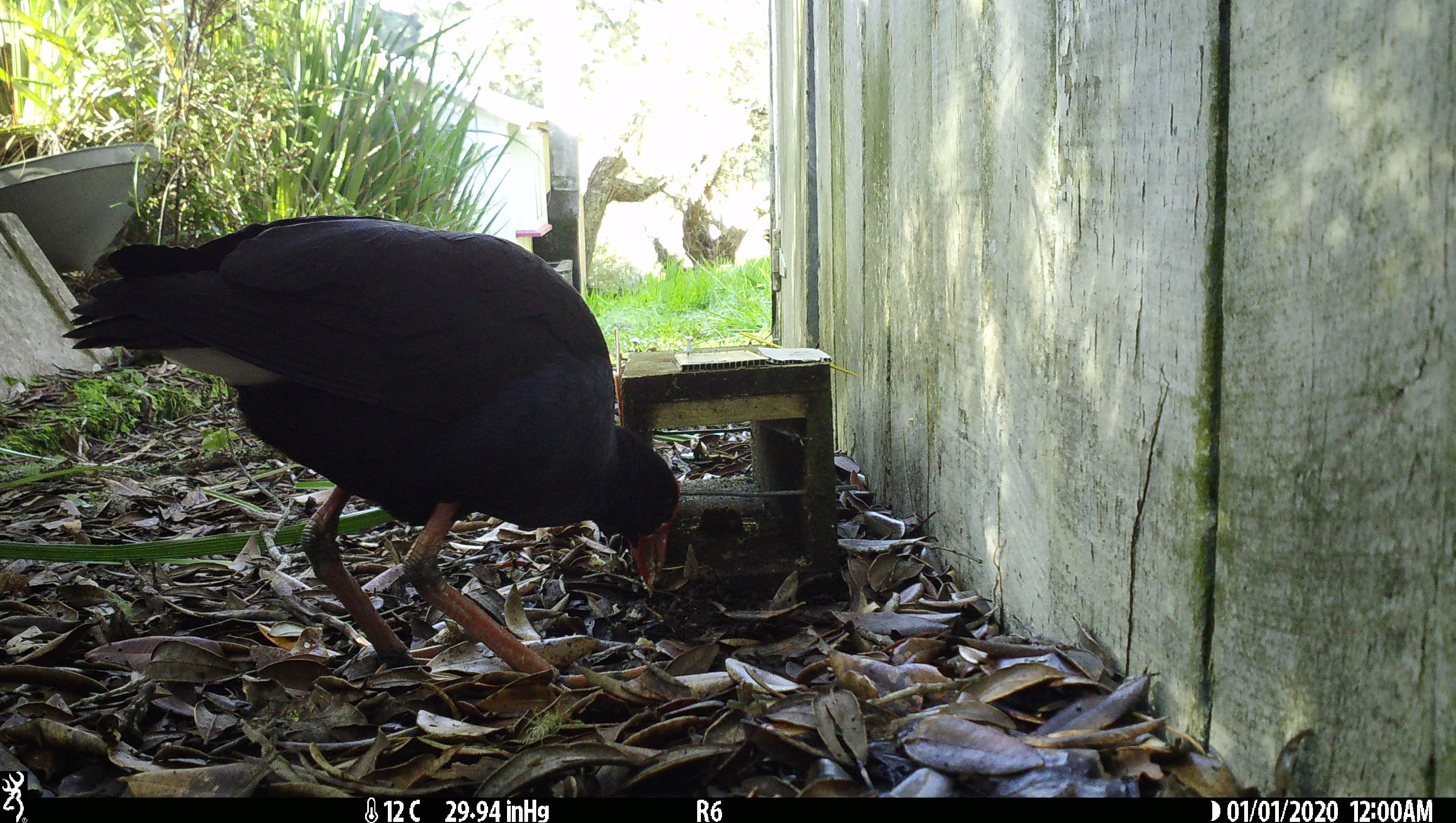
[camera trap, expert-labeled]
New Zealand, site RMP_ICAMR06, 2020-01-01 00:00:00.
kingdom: Animalia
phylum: Chordata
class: Aves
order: Gruiformes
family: Rallidae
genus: Porphyrio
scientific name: Porphyrio melanotus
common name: australasian swamphen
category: pukeko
Pukeko (australasian swamphen) (Porphyrio melanotus).